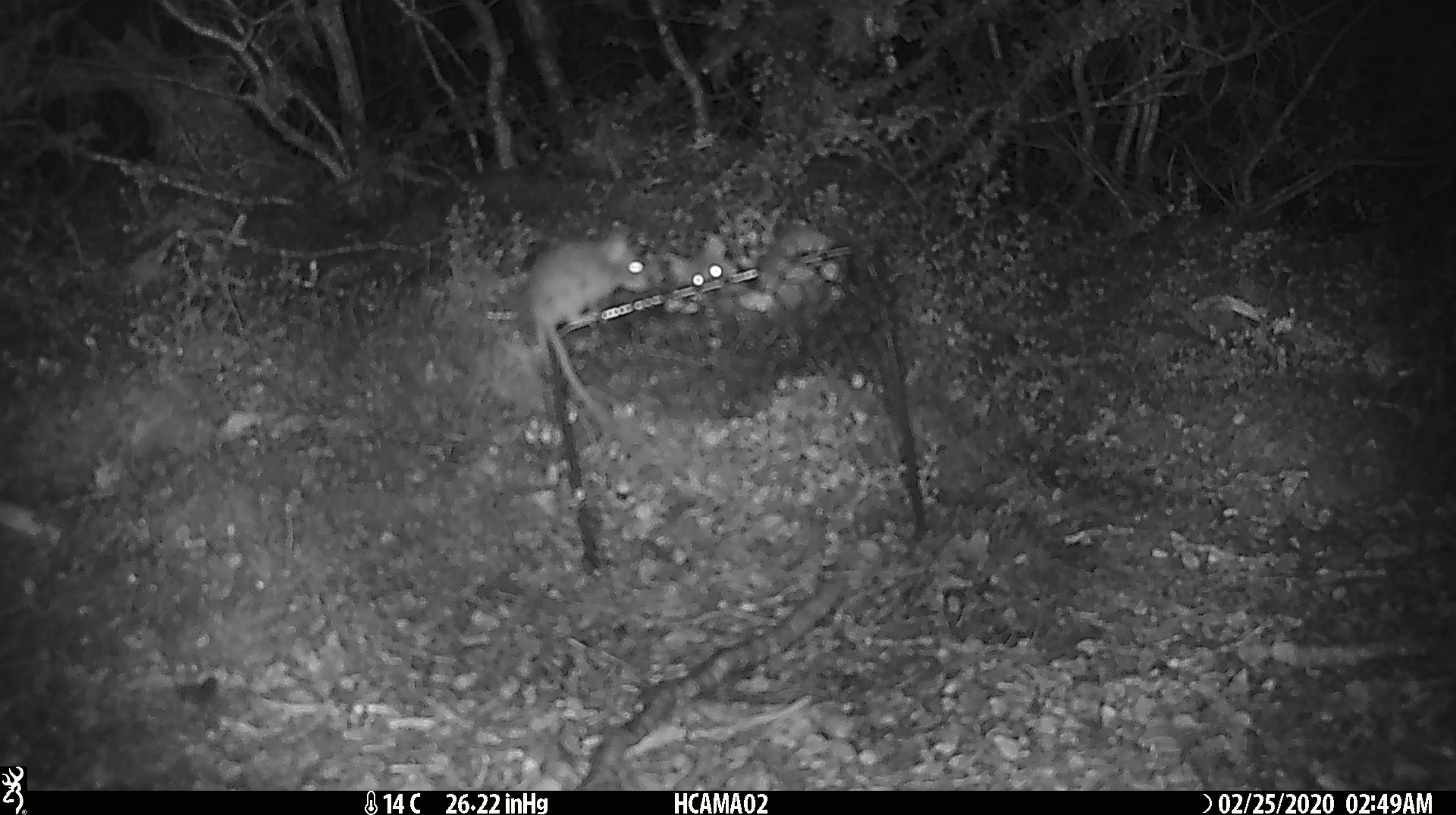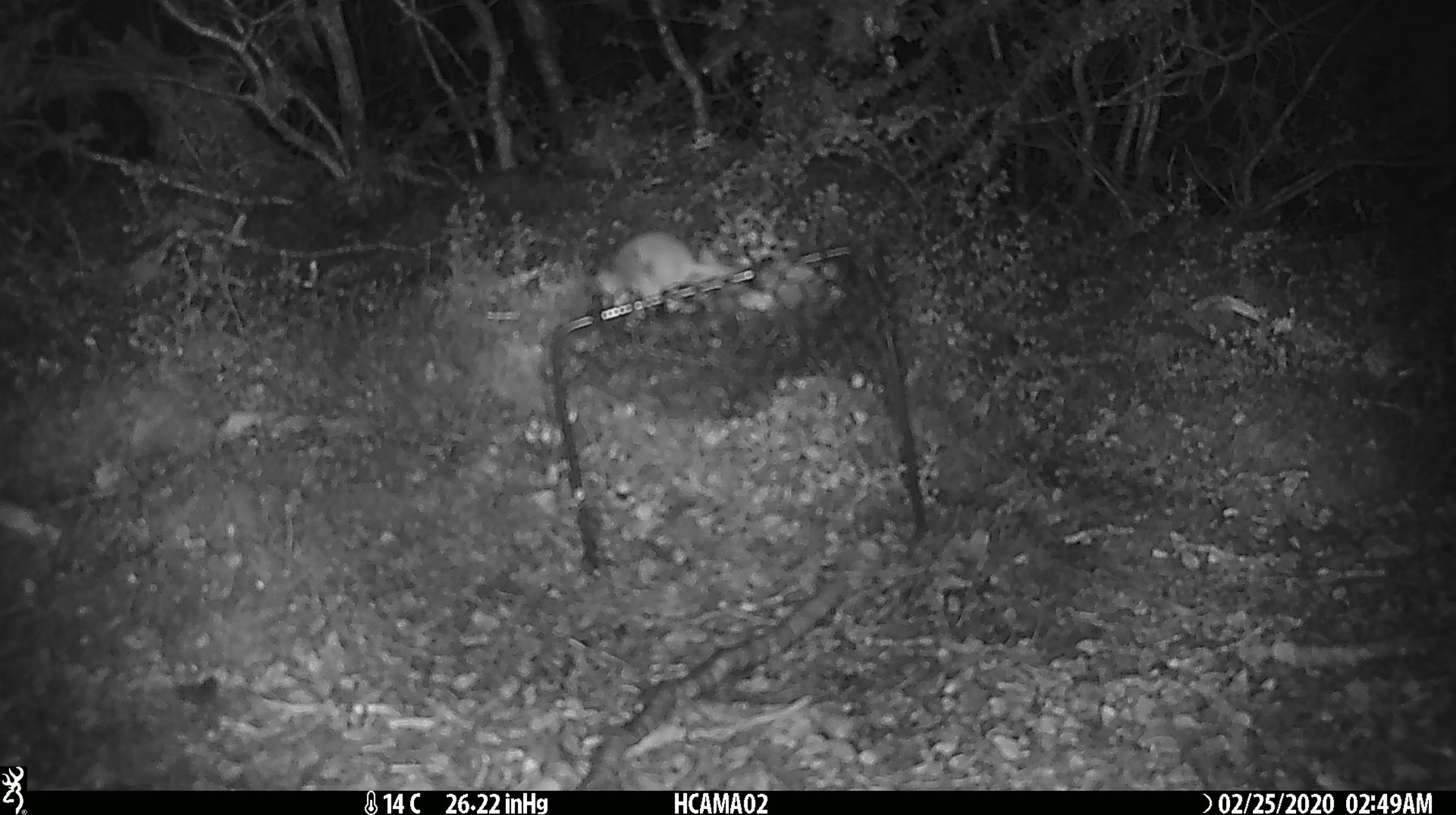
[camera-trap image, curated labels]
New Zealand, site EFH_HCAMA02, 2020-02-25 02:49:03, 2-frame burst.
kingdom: Animalia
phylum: Chordata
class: Mammalia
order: Rodentia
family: Muridae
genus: Mus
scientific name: Mus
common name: mouse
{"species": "mouse (Mus)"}